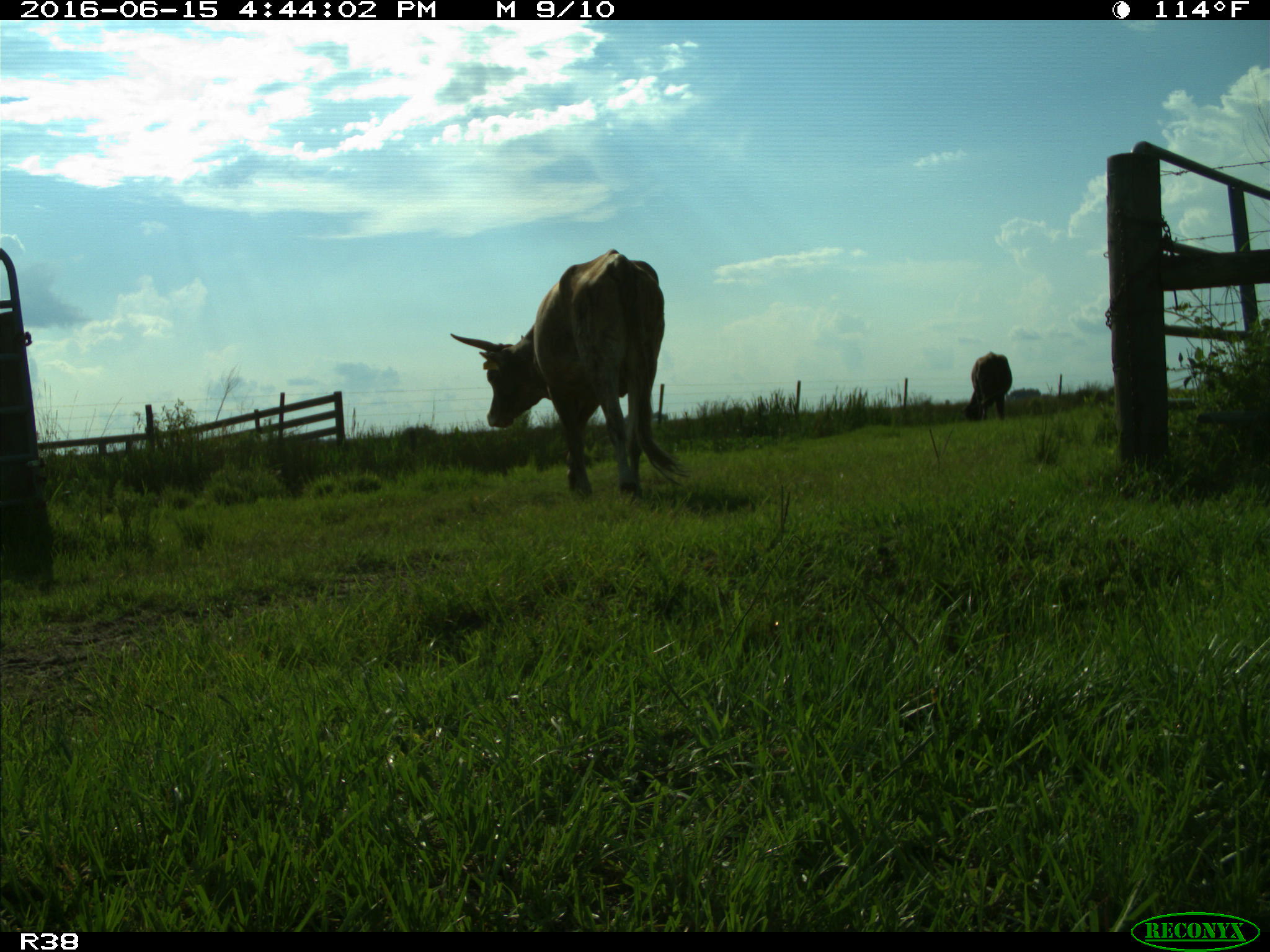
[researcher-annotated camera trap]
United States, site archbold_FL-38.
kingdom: Animalia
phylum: Chordata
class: Mammalia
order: Artiodactyla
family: Bovidae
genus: Bos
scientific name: Bos taurus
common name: domestic cow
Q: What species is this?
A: Bos taurus (domestic cow).